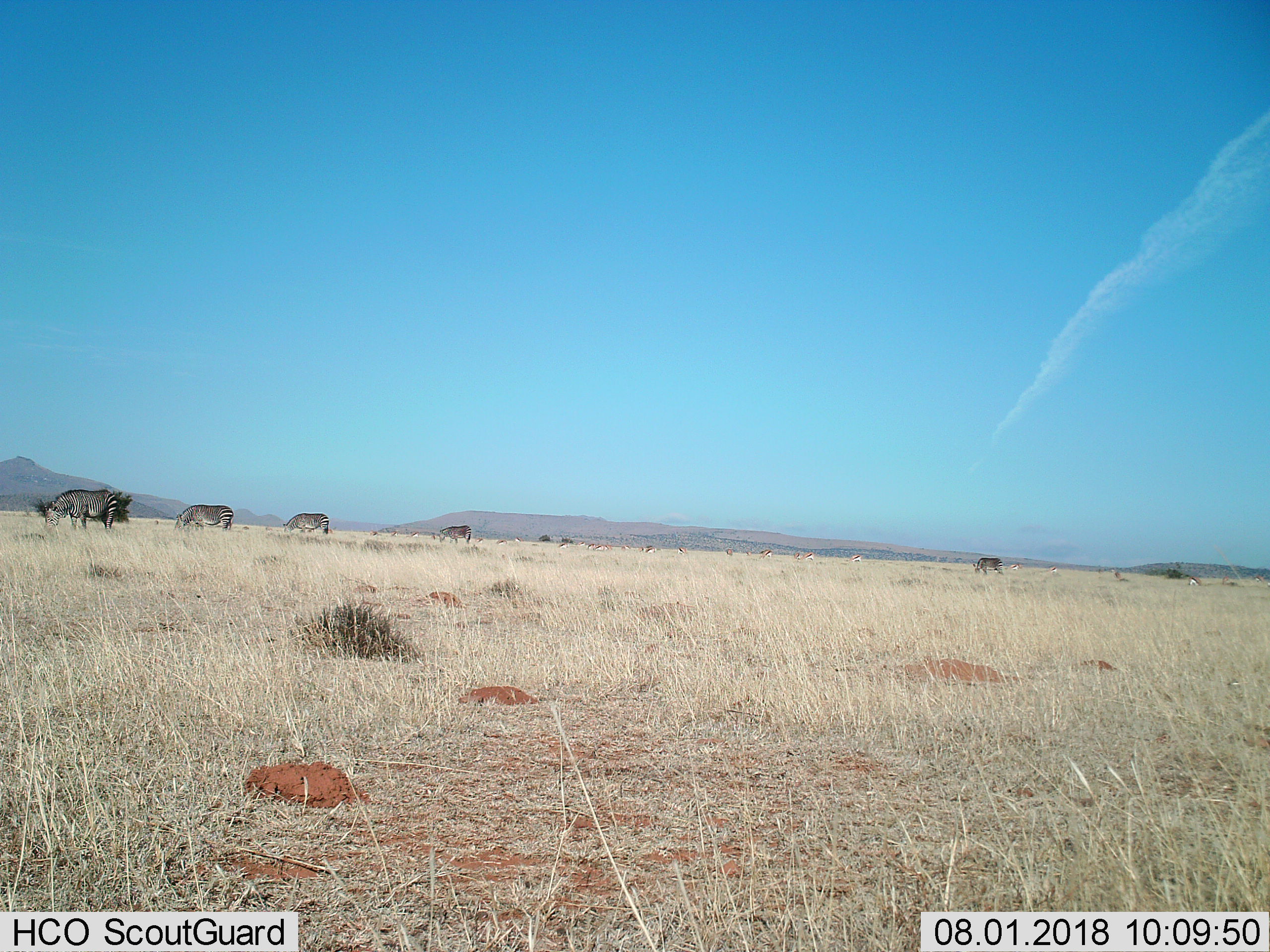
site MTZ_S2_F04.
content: unidentified animal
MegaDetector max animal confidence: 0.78